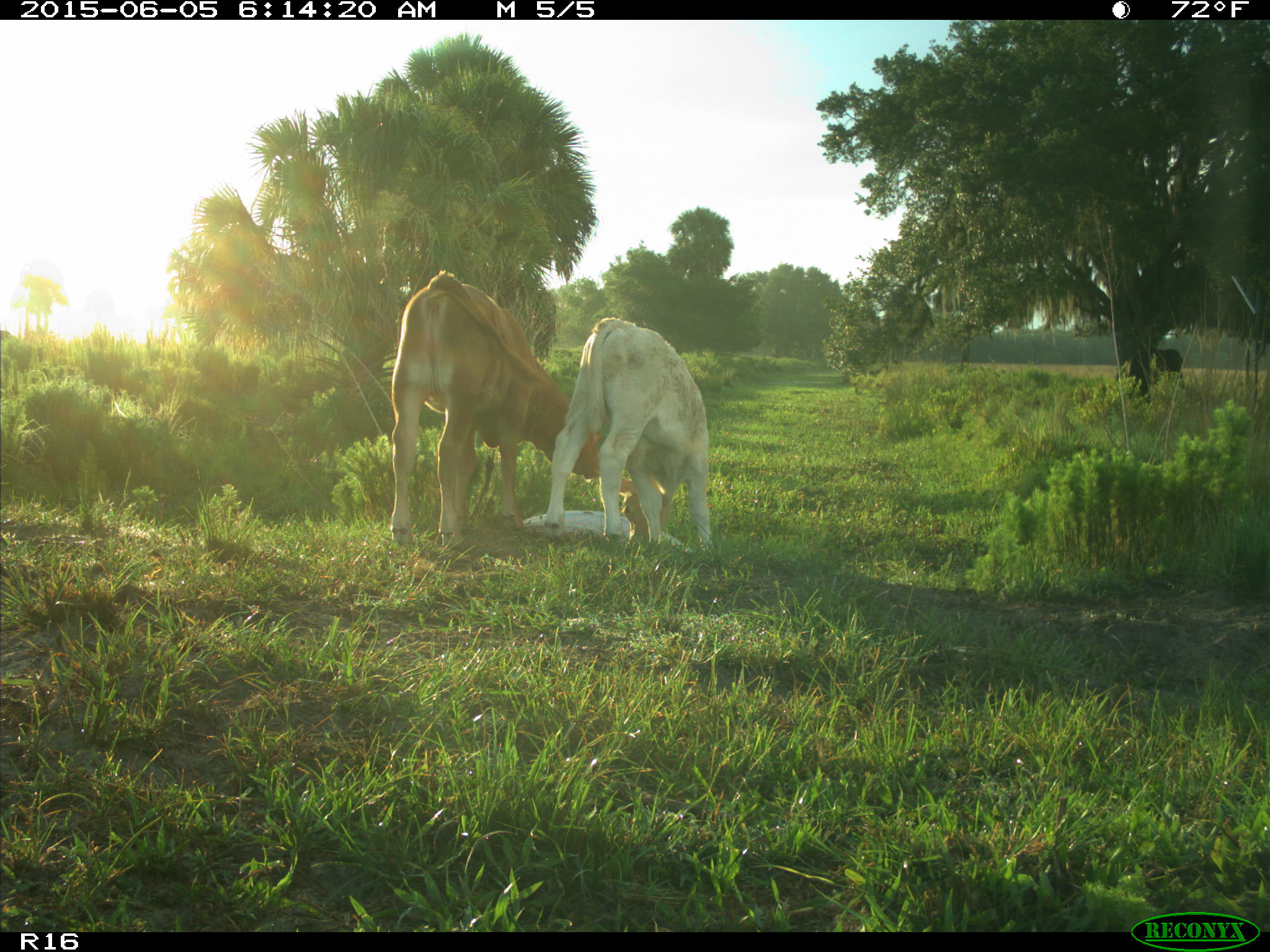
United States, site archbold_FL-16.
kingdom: Animalia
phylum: Chordata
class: Mammalia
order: Artiodactyla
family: Bovidae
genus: Bos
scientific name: Bos taurus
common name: domestic cow